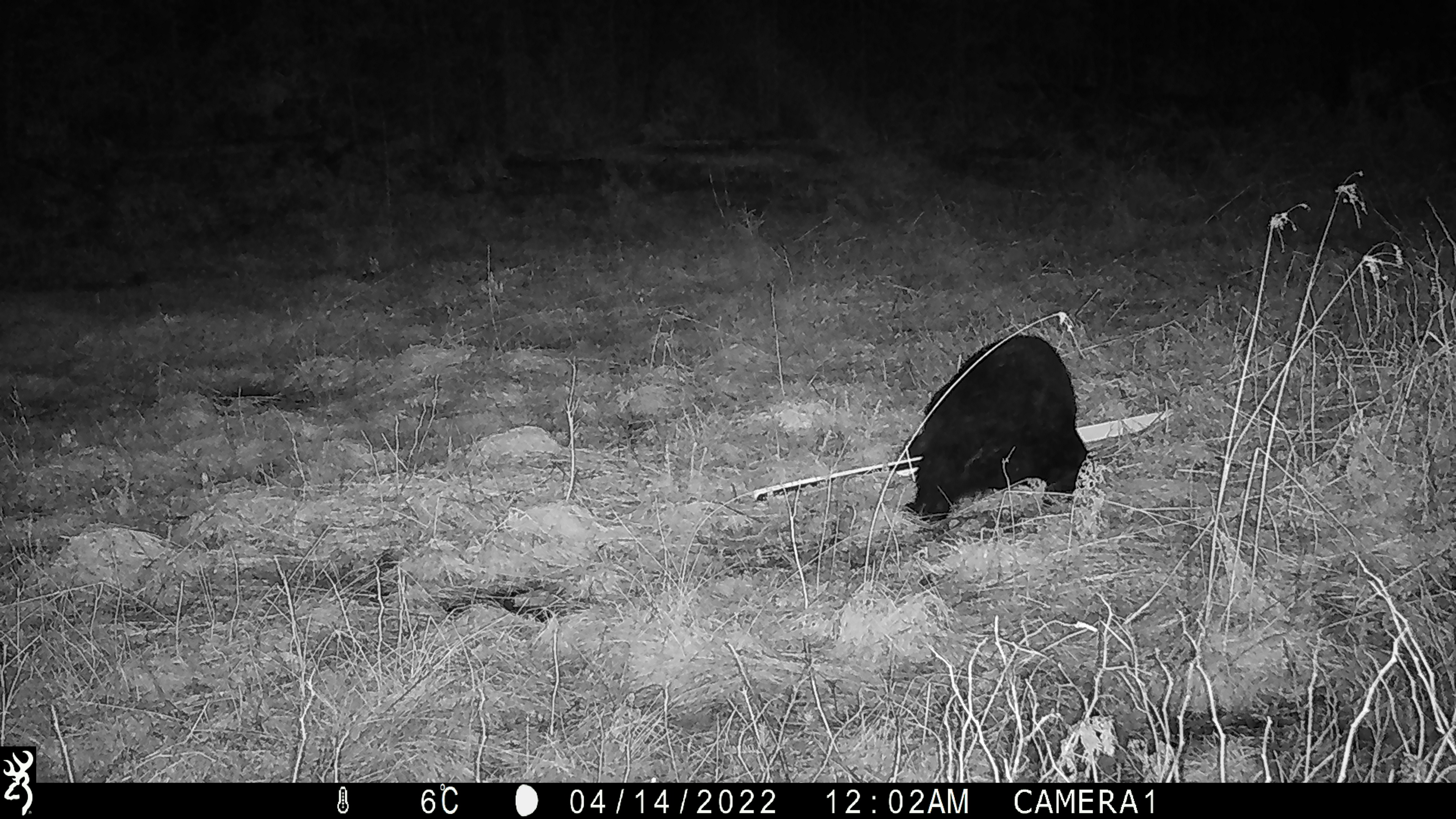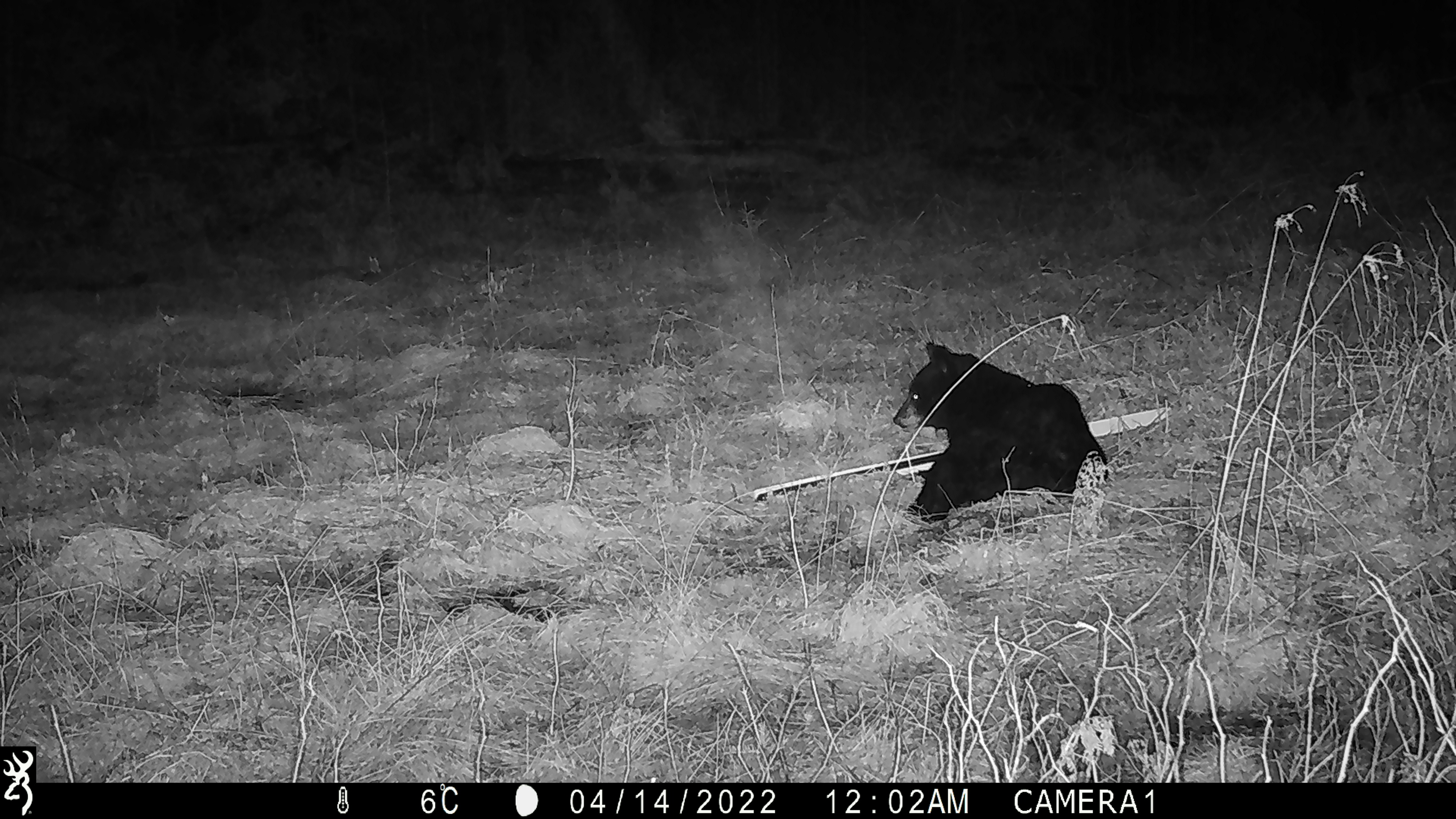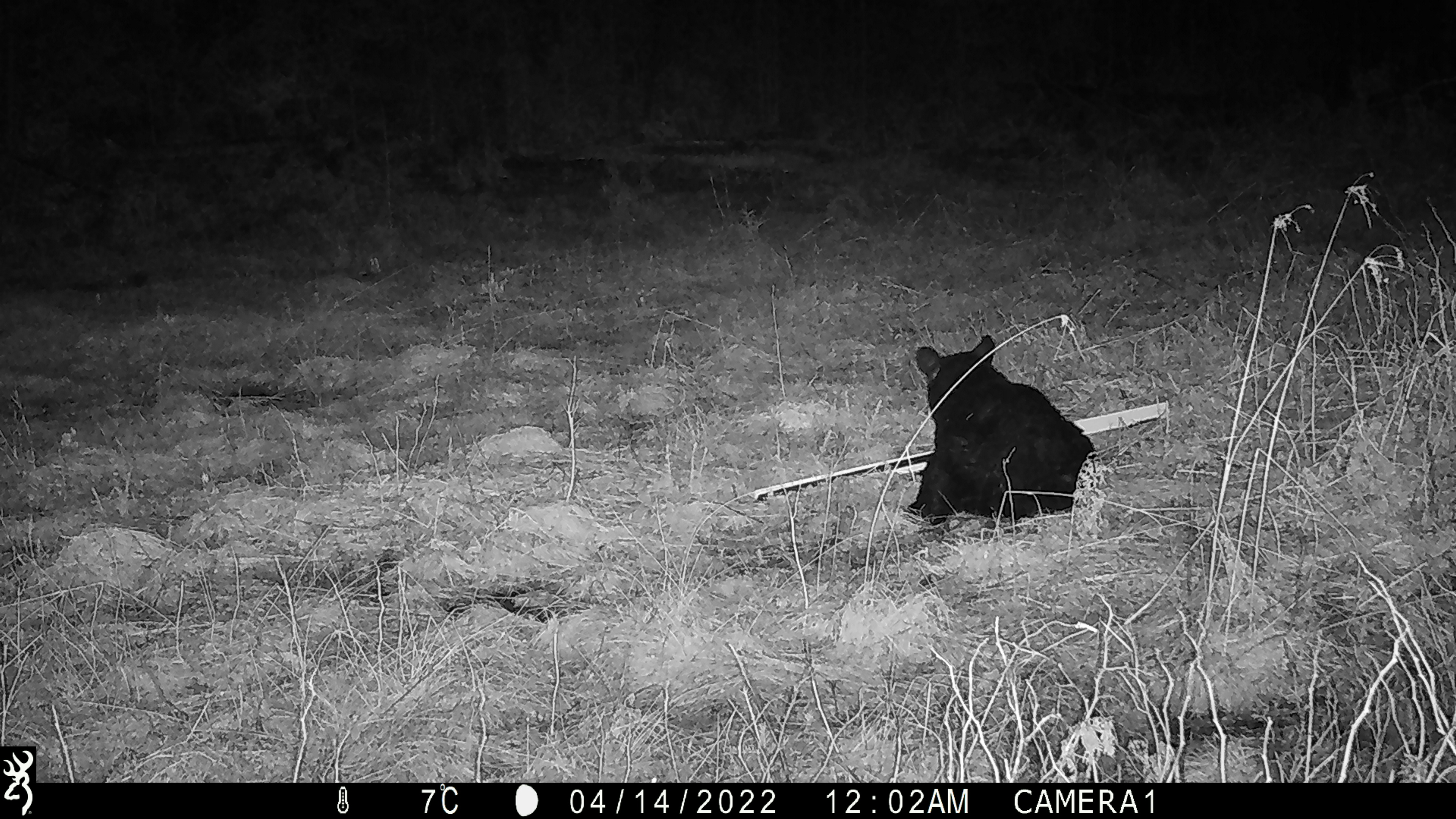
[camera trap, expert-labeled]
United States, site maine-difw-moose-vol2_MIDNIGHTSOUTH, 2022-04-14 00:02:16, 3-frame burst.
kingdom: Animalia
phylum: Chordata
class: Mammalia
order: Carnivora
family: Ursidae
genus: Ursus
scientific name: Ursus americanus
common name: black bear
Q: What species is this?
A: Black bear (Ursus americanus).